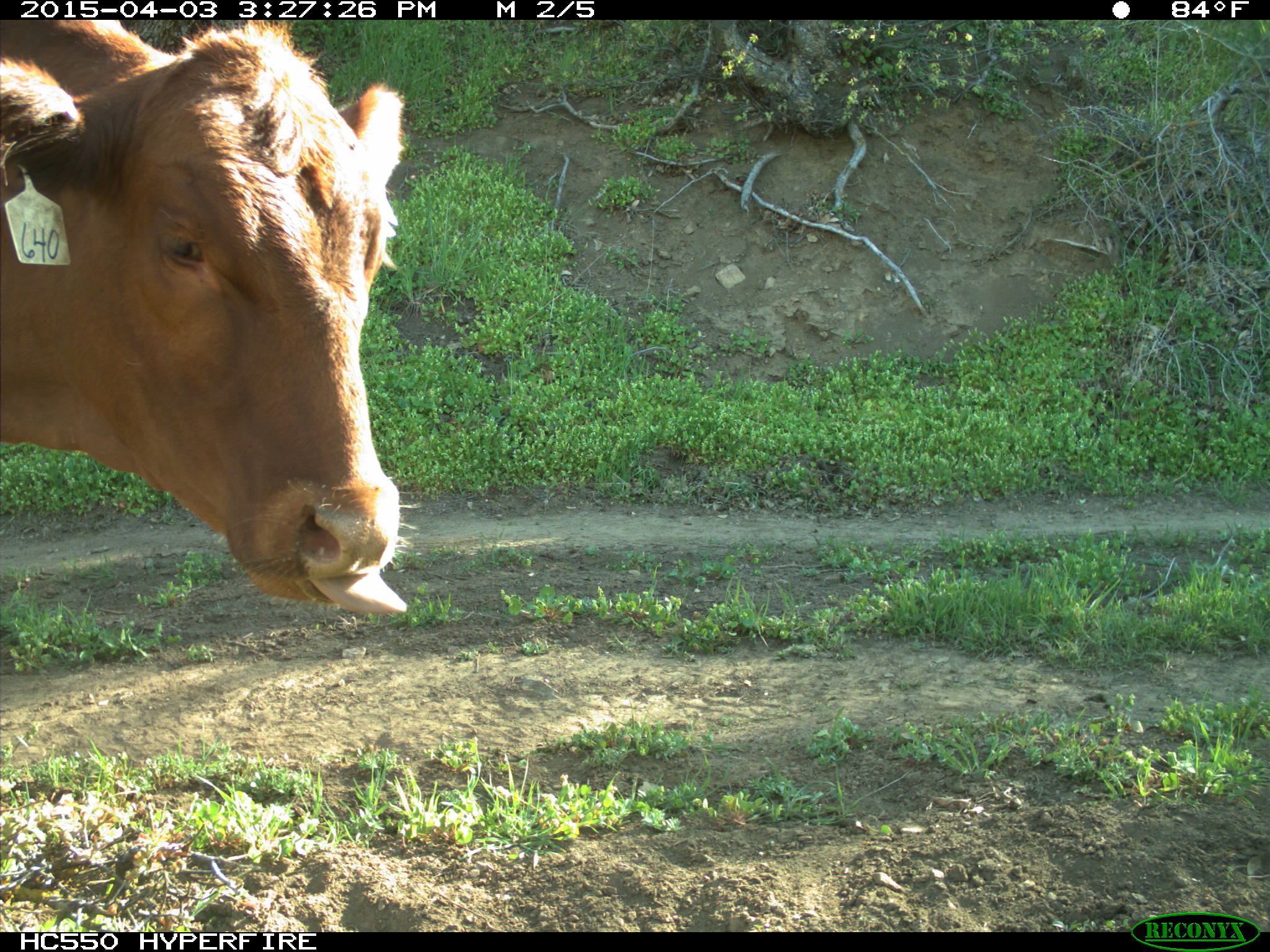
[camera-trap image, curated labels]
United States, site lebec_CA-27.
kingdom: Animalia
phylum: Chordata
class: Mammalia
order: Artiodactyla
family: Bovidae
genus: Bos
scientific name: Bos taurus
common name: domestic cow